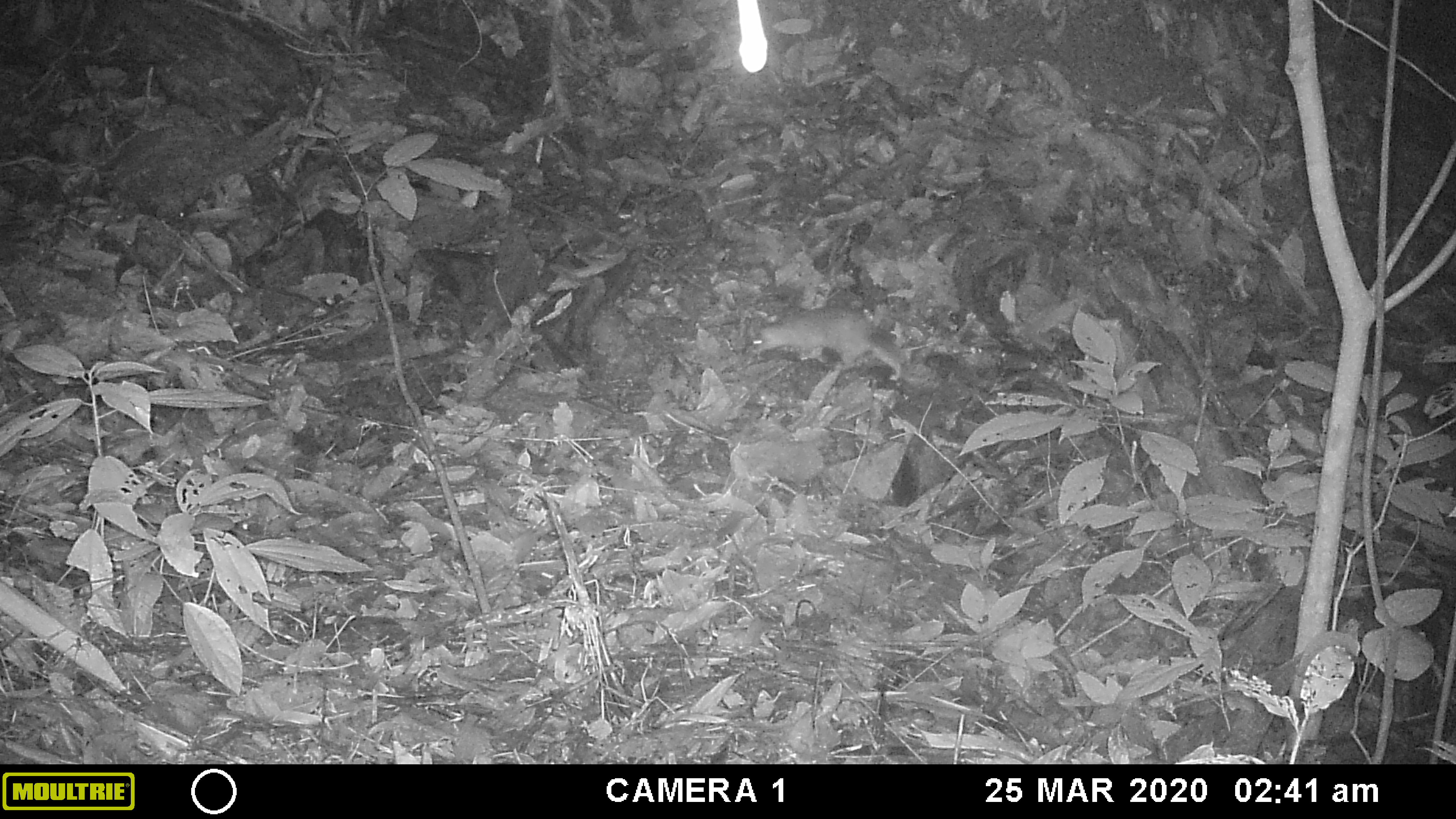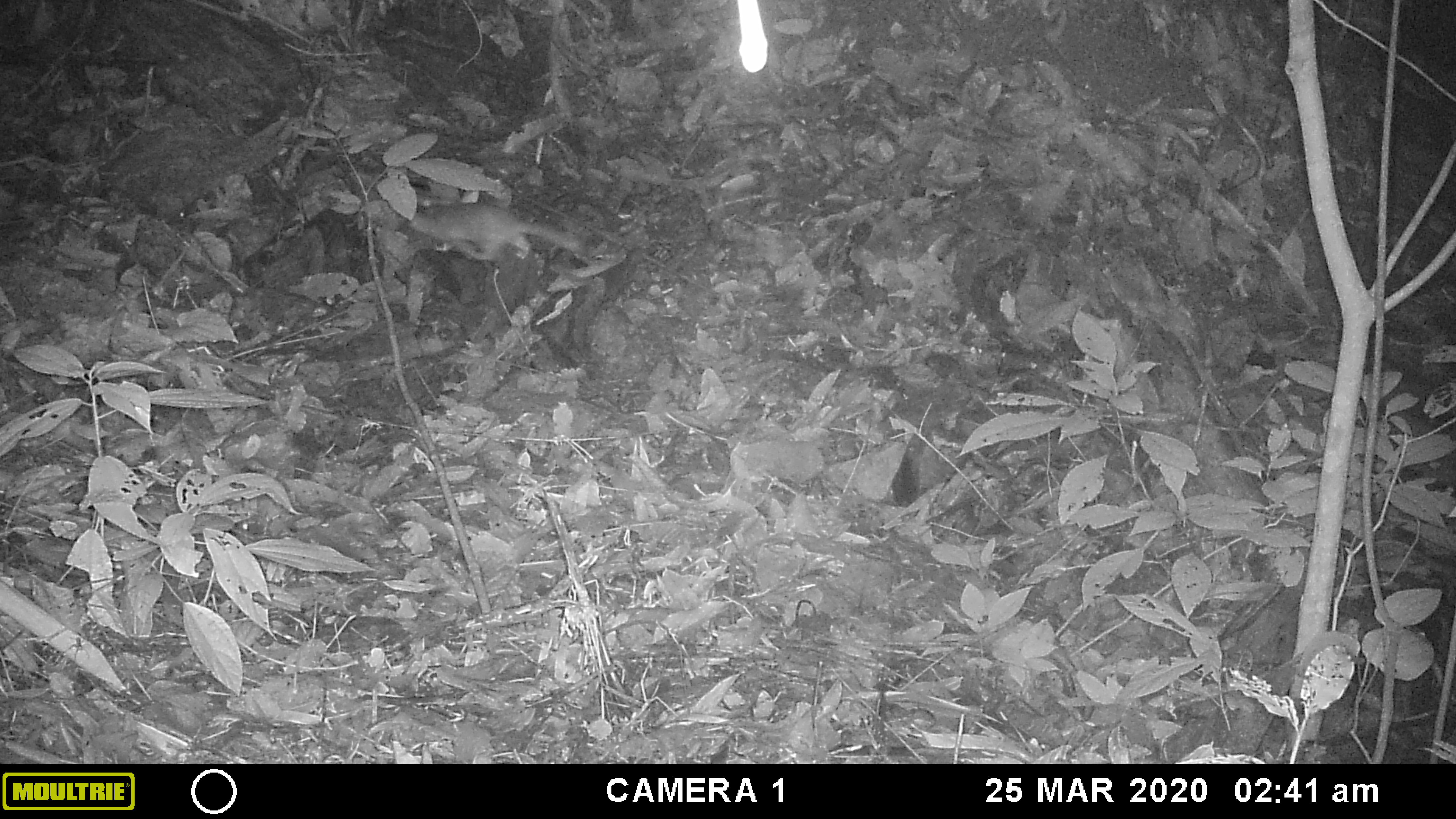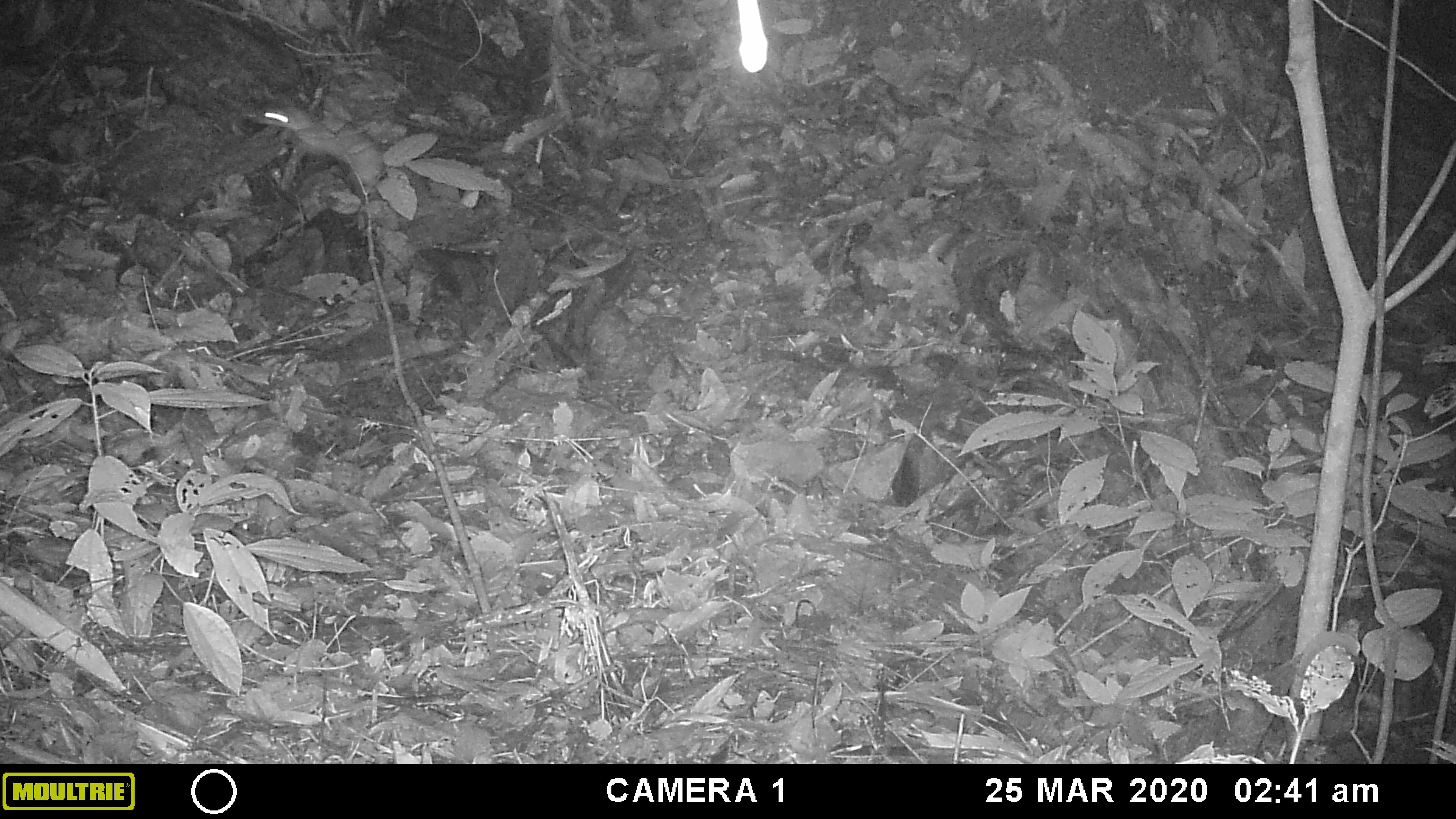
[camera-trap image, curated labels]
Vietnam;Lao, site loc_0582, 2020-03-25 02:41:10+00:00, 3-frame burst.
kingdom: Animalia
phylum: Chordata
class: Mammalia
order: Carnivora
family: Mustelidae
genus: Melogale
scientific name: Melogale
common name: ferret badger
Ferret badger (Melogale). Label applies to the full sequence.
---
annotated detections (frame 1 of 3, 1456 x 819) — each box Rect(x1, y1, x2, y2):
ferret badger: Rect(750, 306, 902, 381)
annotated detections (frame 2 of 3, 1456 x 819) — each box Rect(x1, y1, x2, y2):
ferret badger: Rect(407, 202, 585, 261)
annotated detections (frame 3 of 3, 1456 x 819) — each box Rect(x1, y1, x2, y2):
ferret badger: Rect(262, 104, 383, 185)